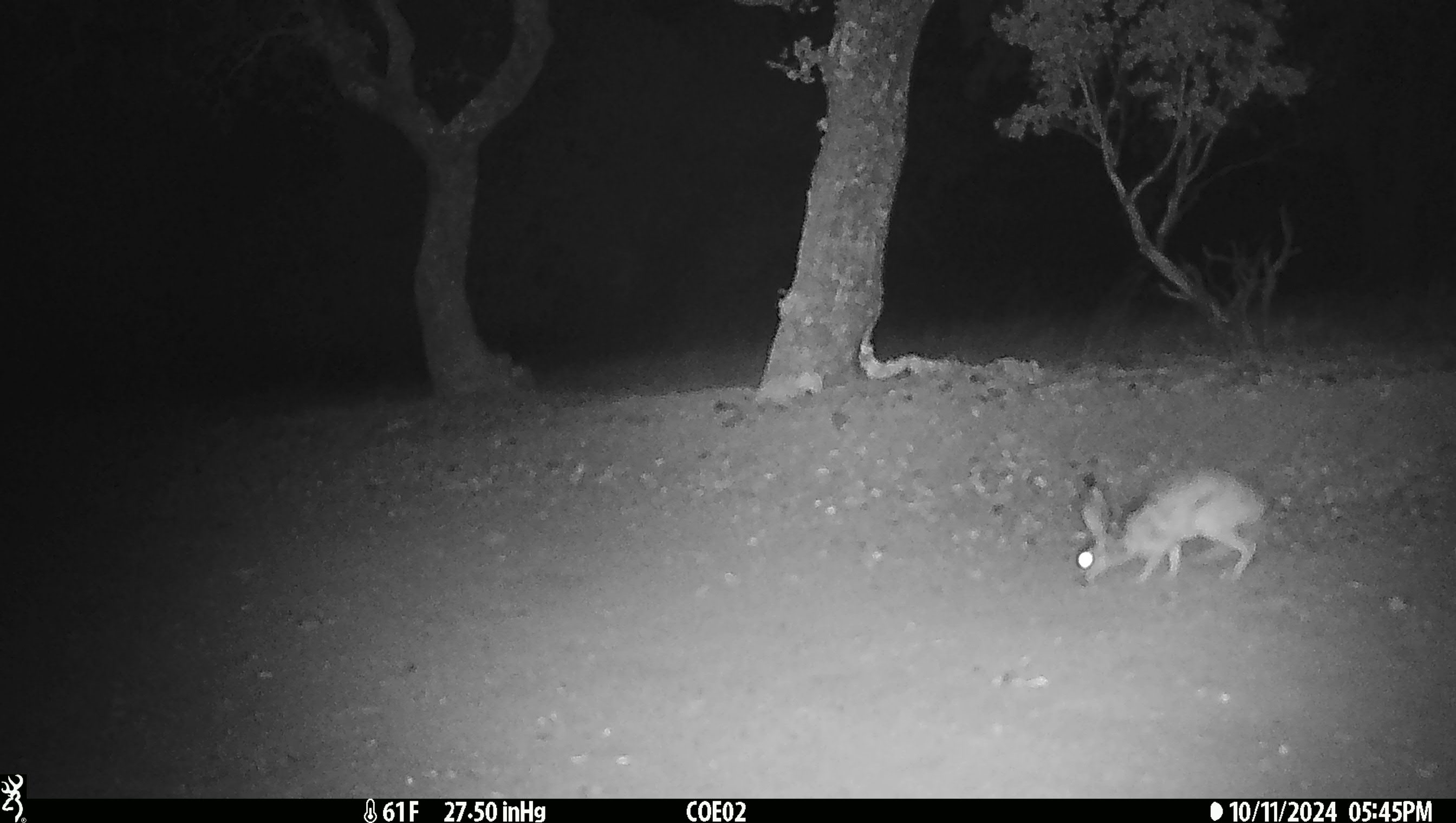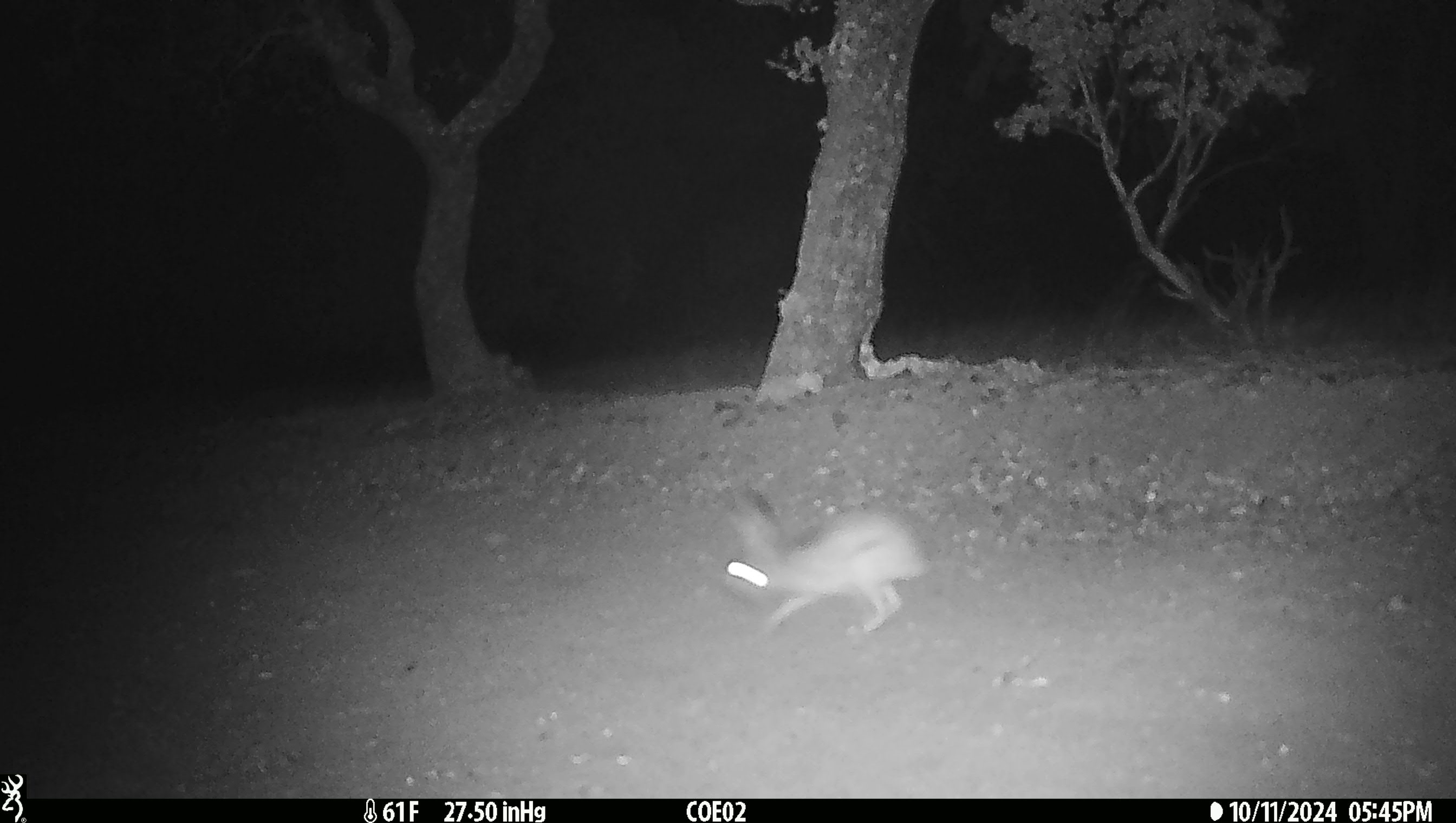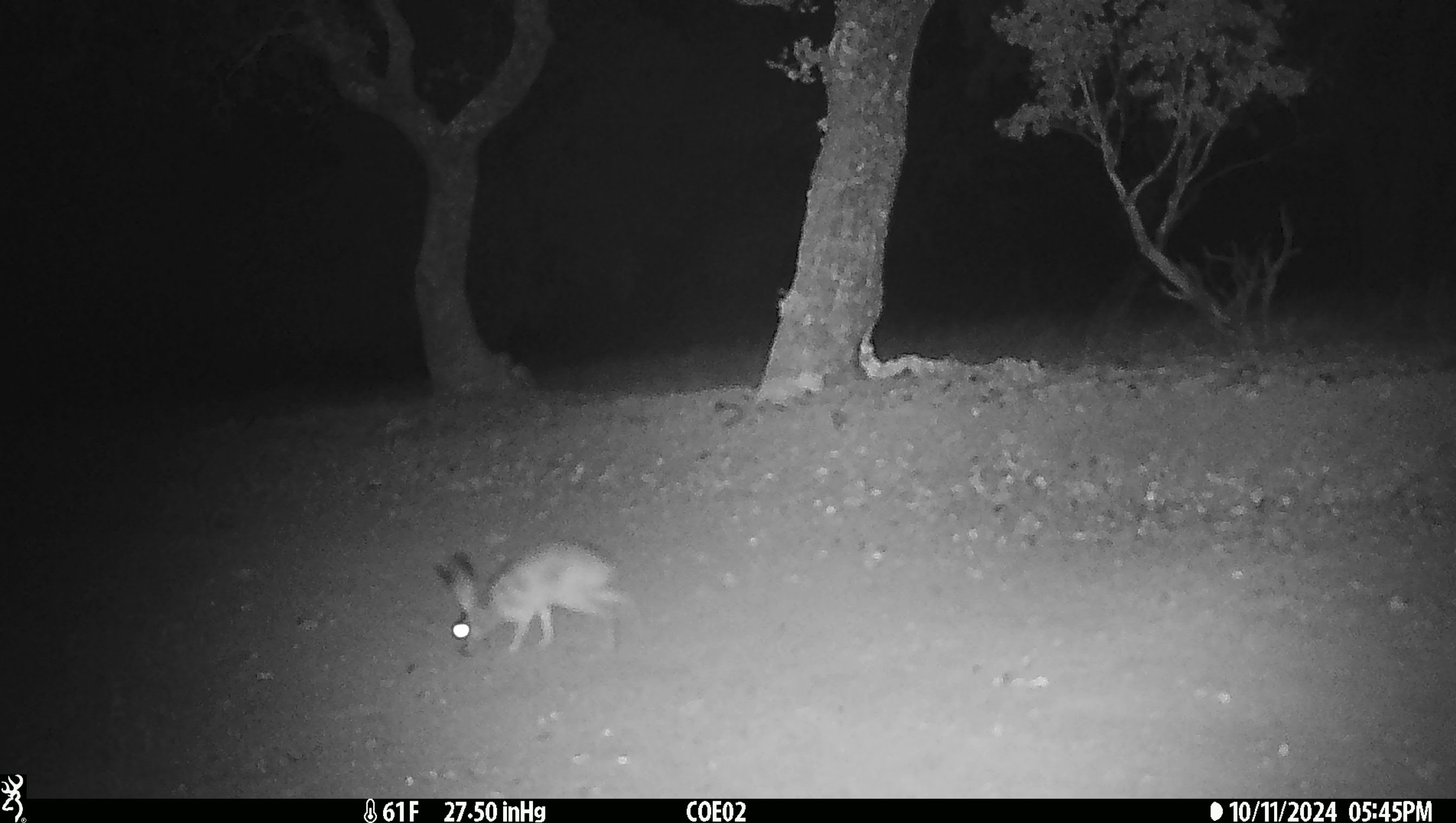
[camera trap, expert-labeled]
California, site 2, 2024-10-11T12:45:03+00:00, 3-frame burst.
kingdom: Animalia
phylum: Chordata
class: Mammalia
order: Lagomorpha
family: Leporidae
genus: Lepus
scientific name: Lepus californicus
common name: black-tailed jackrabbit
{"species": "black-tailed jackrabbit (Lepus californicus)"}